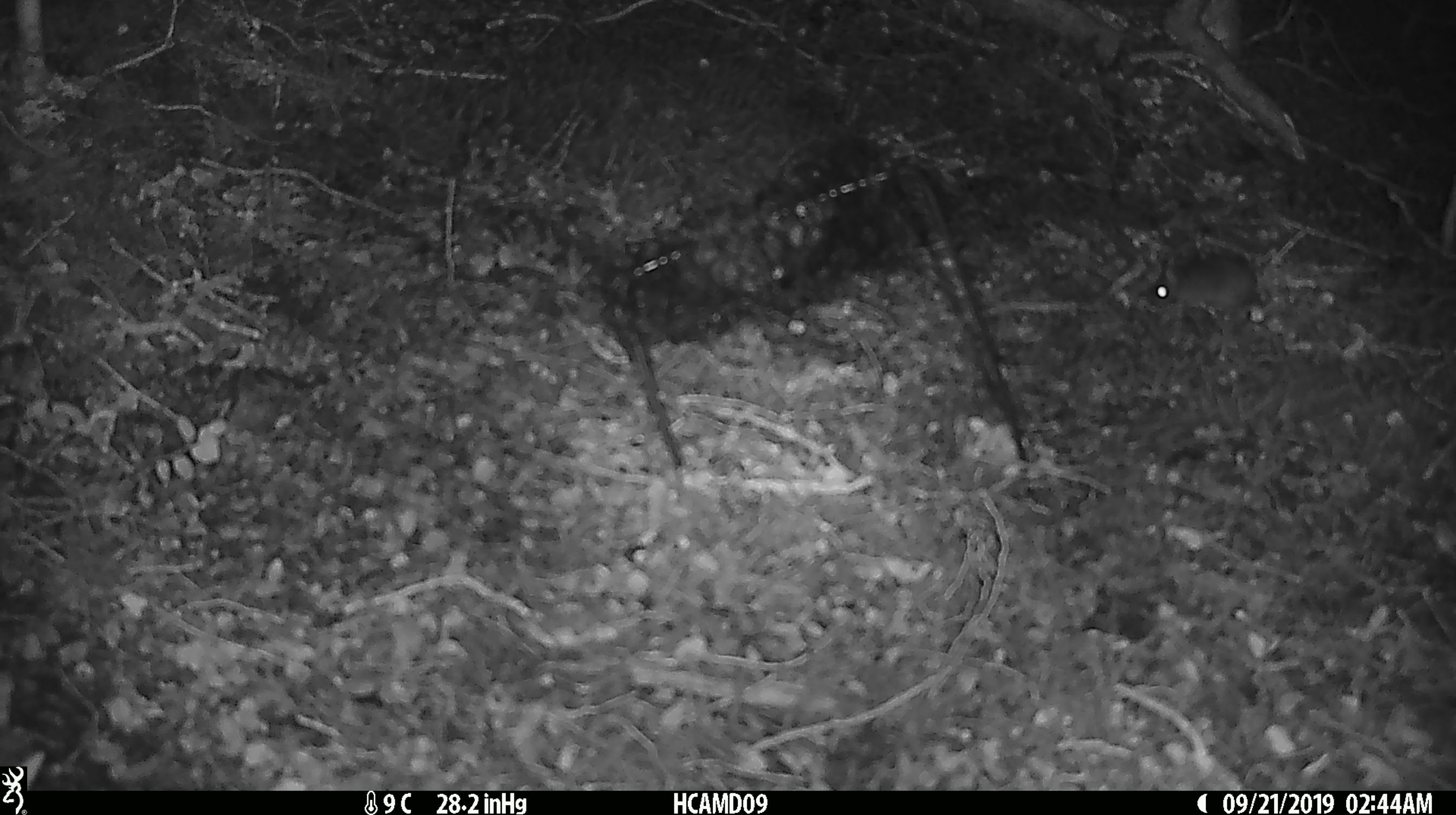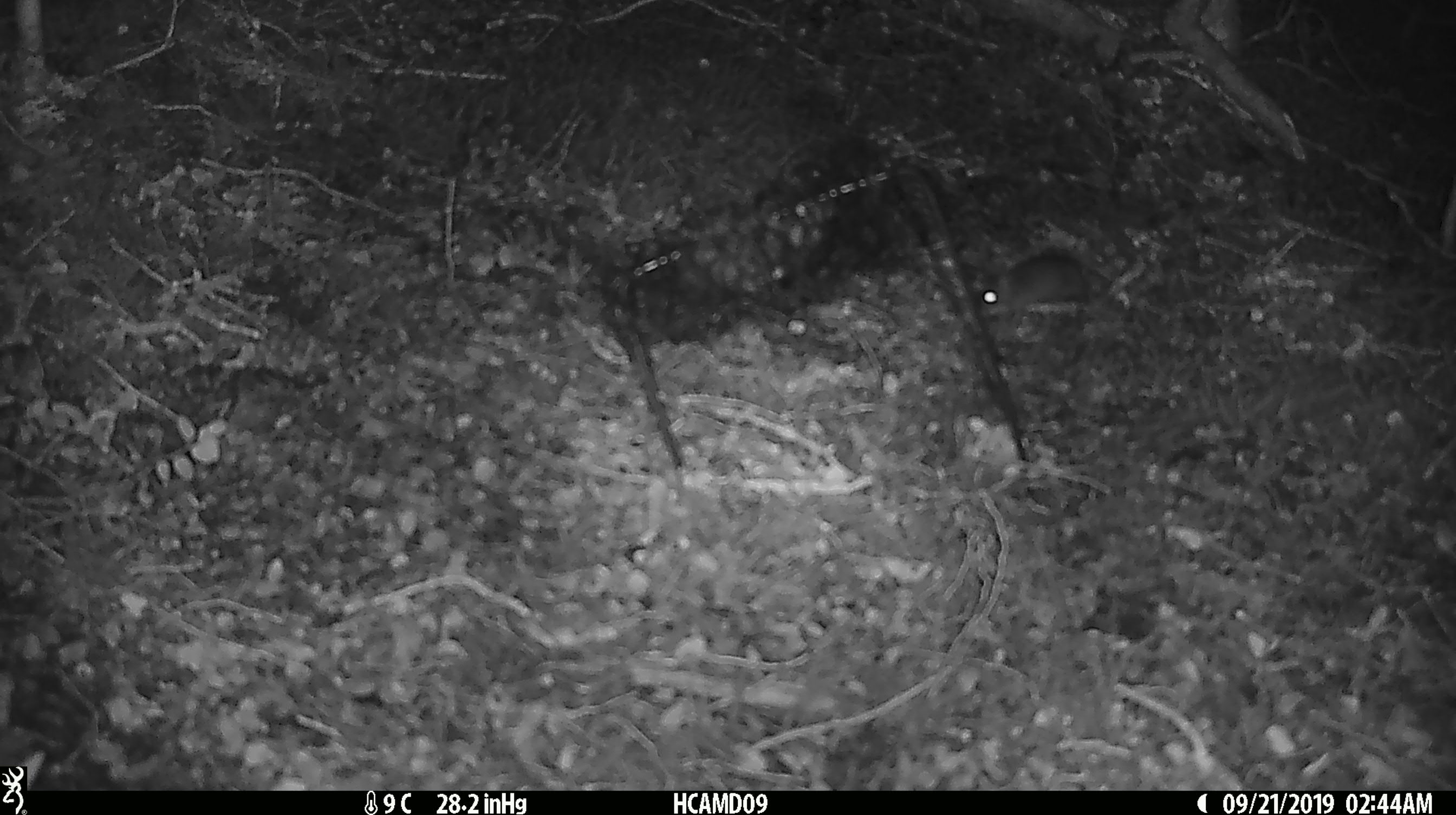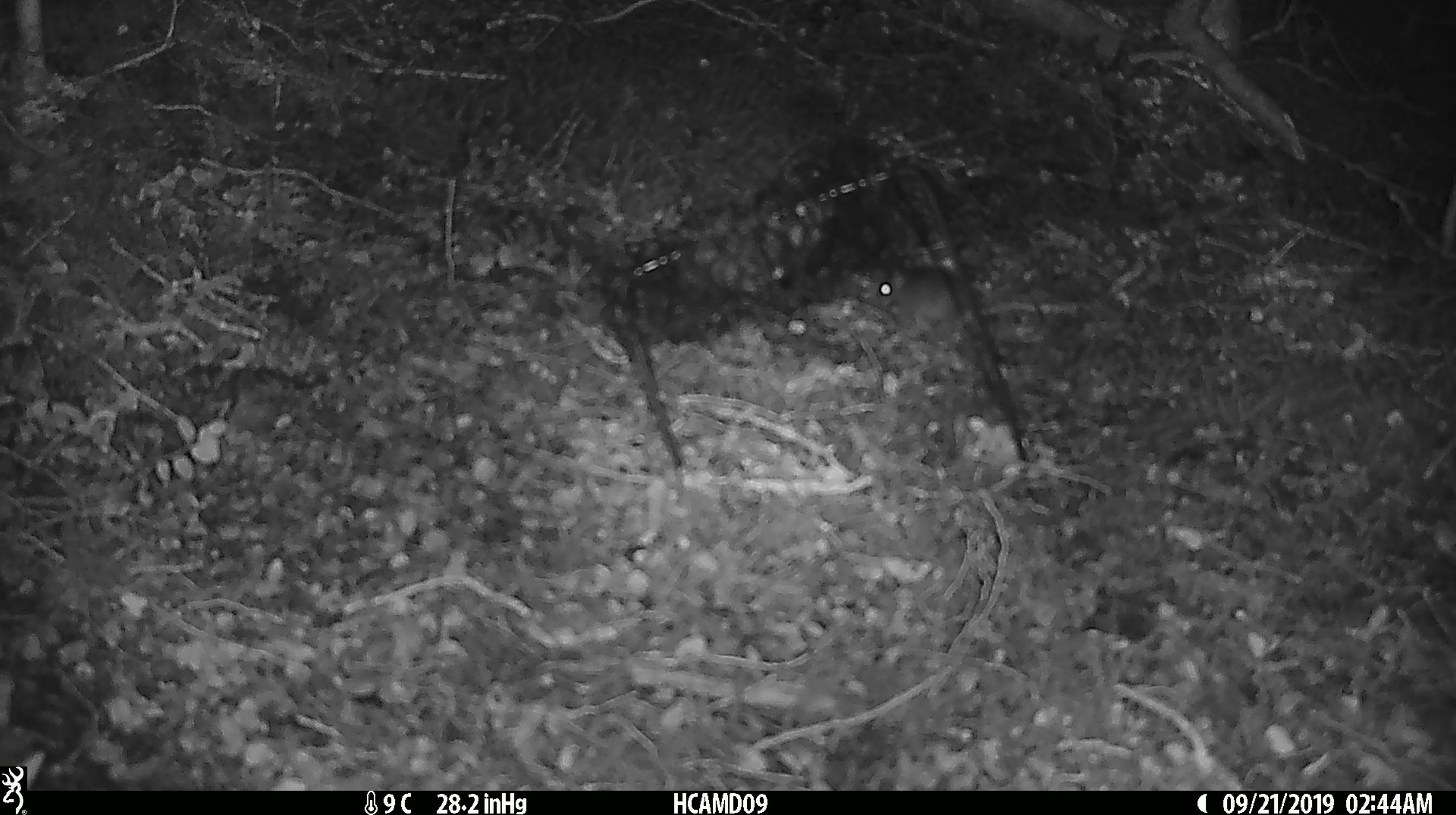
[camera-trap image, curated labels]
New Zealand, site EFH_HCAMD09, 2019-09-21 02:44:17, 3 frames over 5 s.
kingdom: Animalia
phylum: Chordata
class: Mammalia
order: Rodentia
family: Muridae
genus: Mus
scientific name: Mus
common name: mouse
Mouse (Mus).